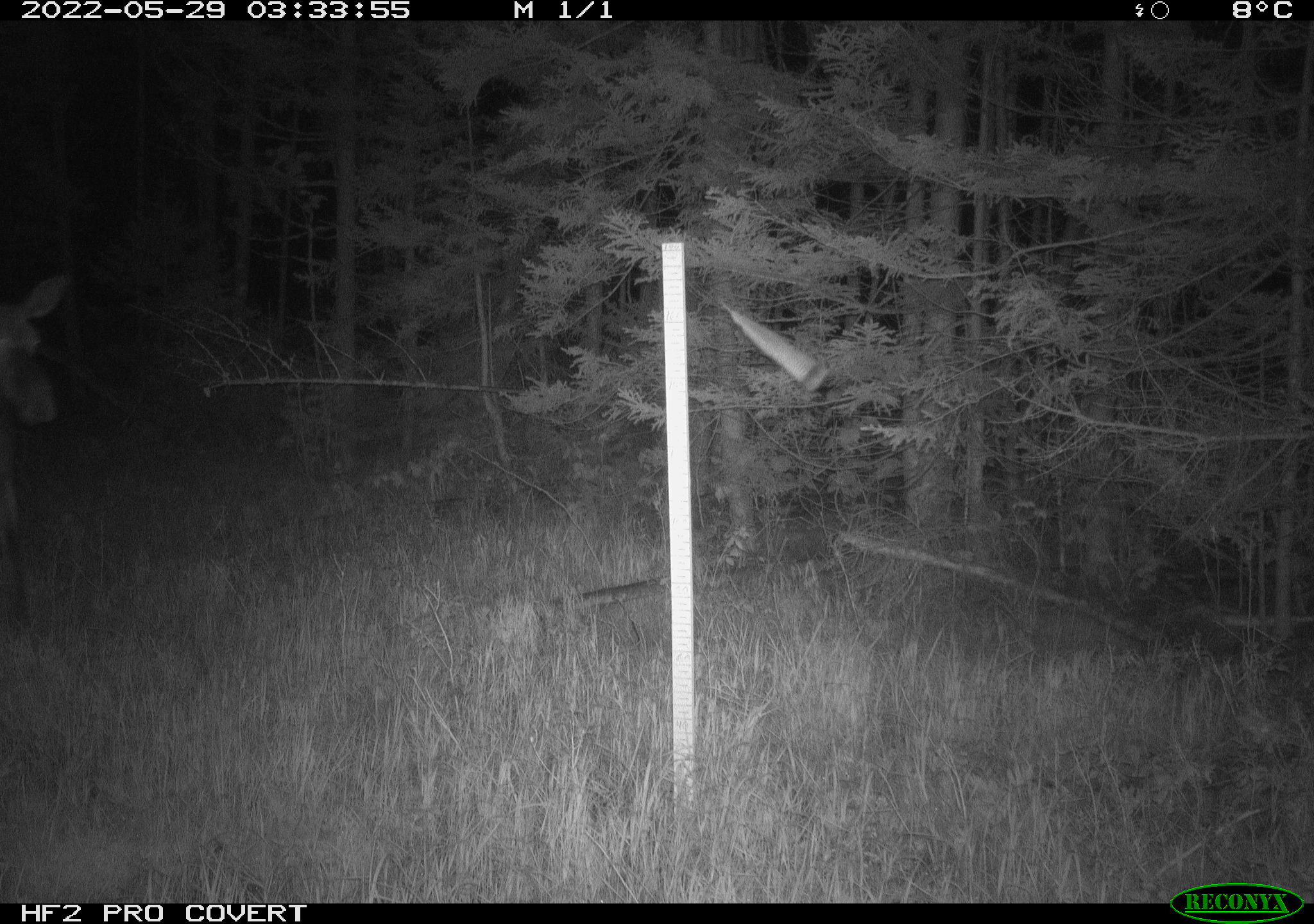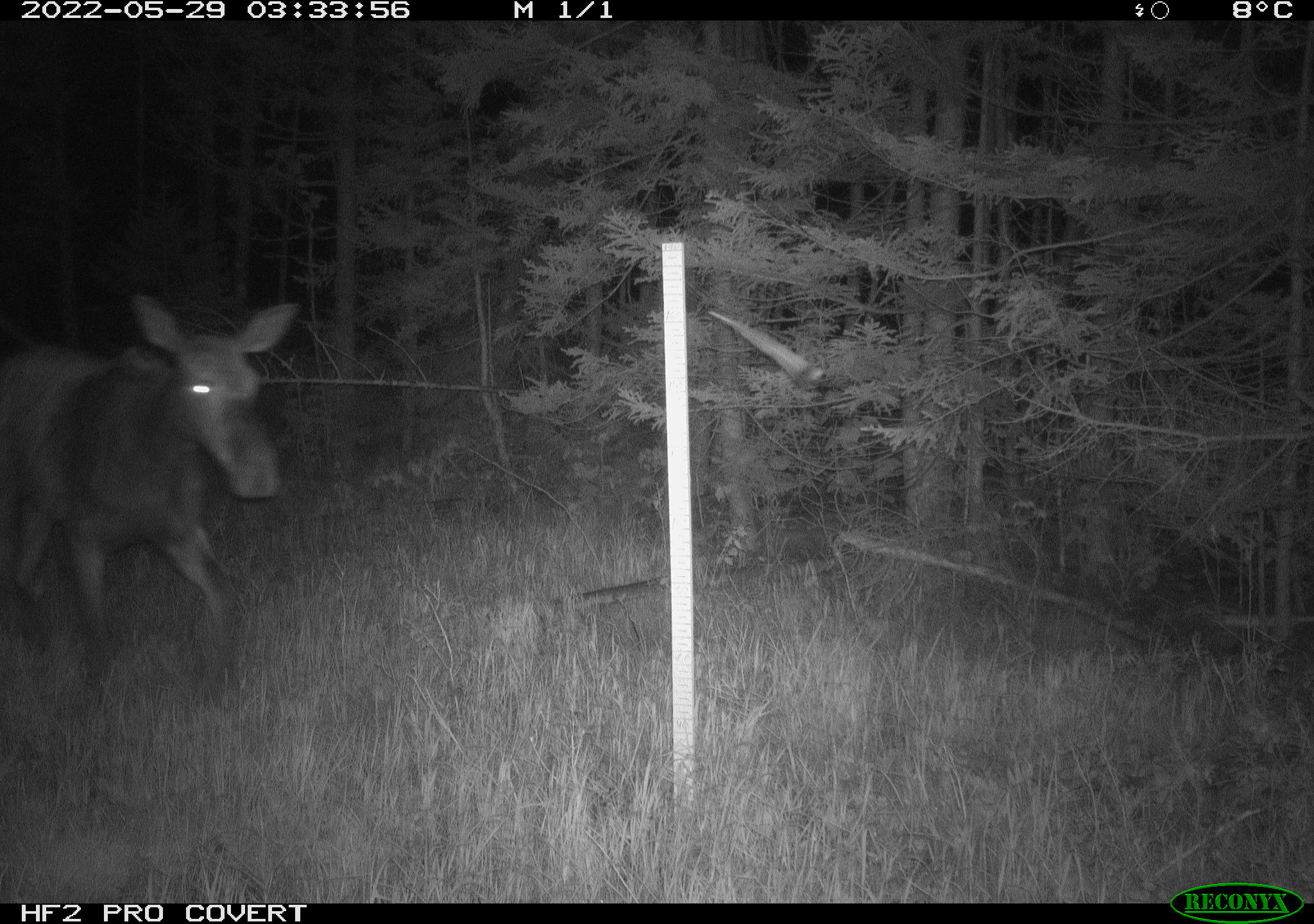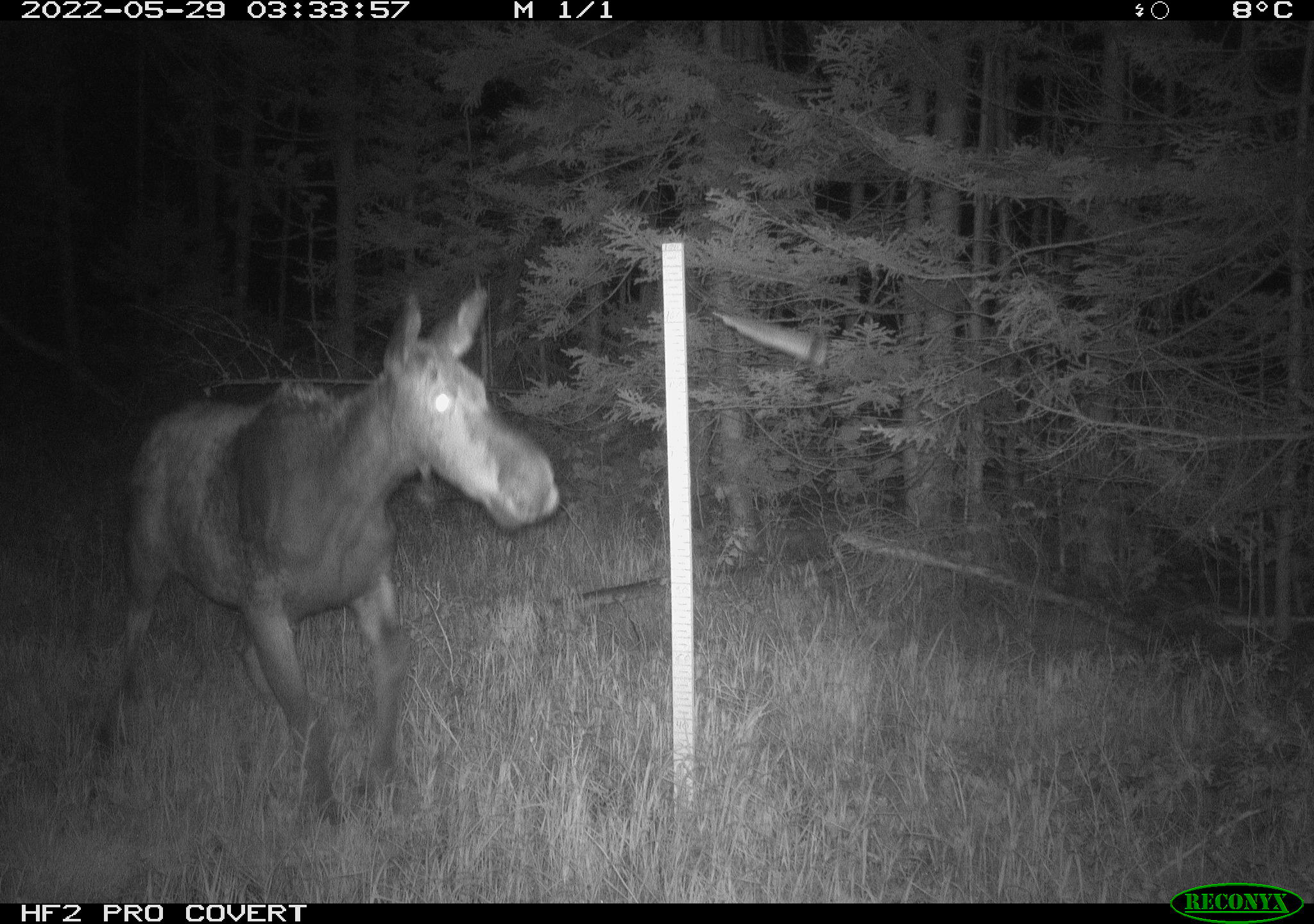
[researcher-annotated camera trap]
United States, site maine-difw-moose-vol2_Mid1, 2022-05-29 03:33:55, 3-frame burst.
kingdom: Animalia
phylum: Chordata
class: Mammalia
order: Artiodactyla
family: Cervidae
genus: Alces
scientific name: Alces alces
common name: moose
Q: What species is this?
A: Moose (Alces alces).